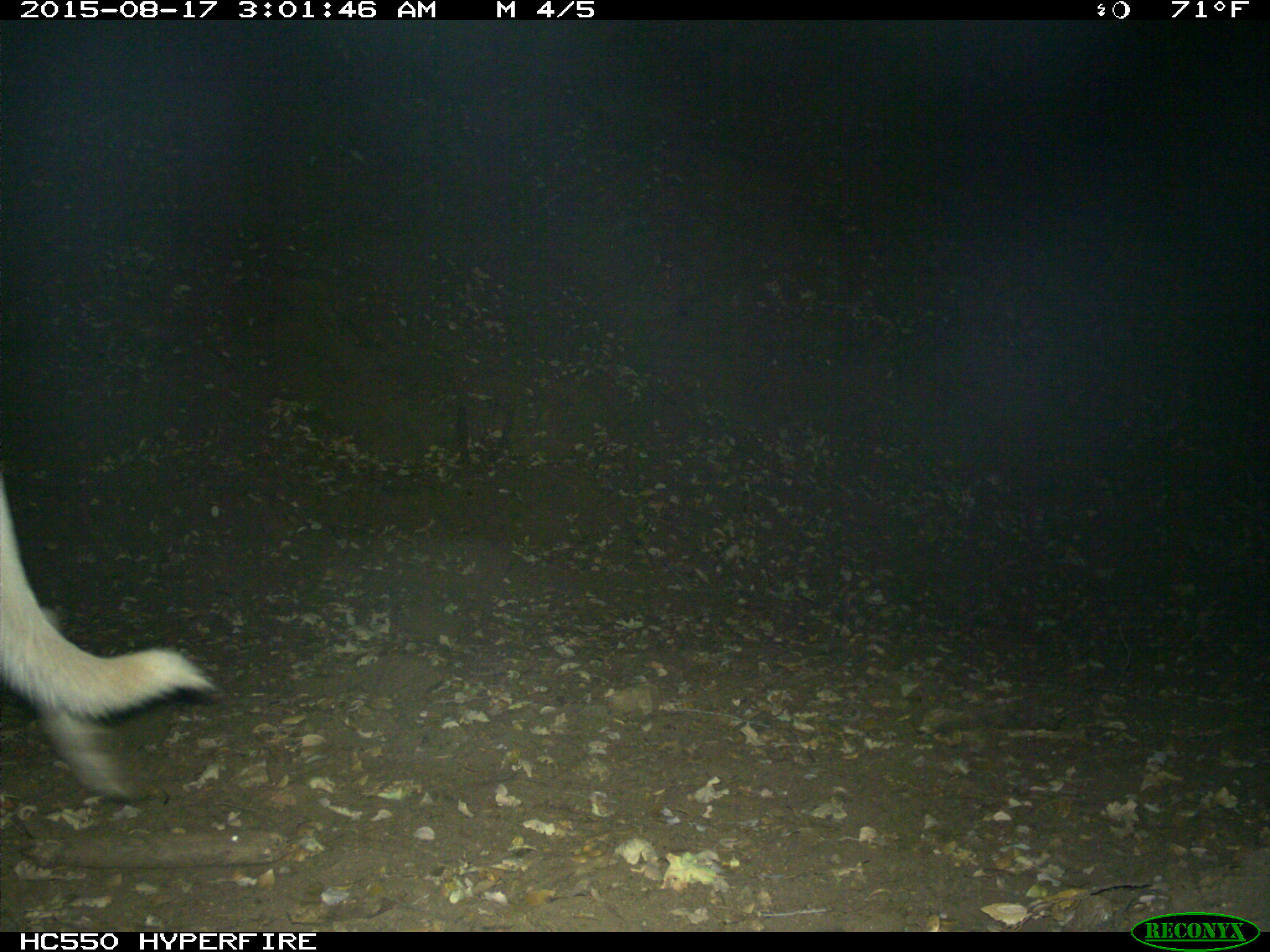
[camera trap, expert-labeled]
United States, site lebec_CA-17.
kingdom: Animalia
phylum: Chordata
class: Mammalia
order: Carnivora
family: Canidae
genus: Canis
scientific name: Canis familiaris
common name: domestic dog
Canis familiaris (domestic dog).